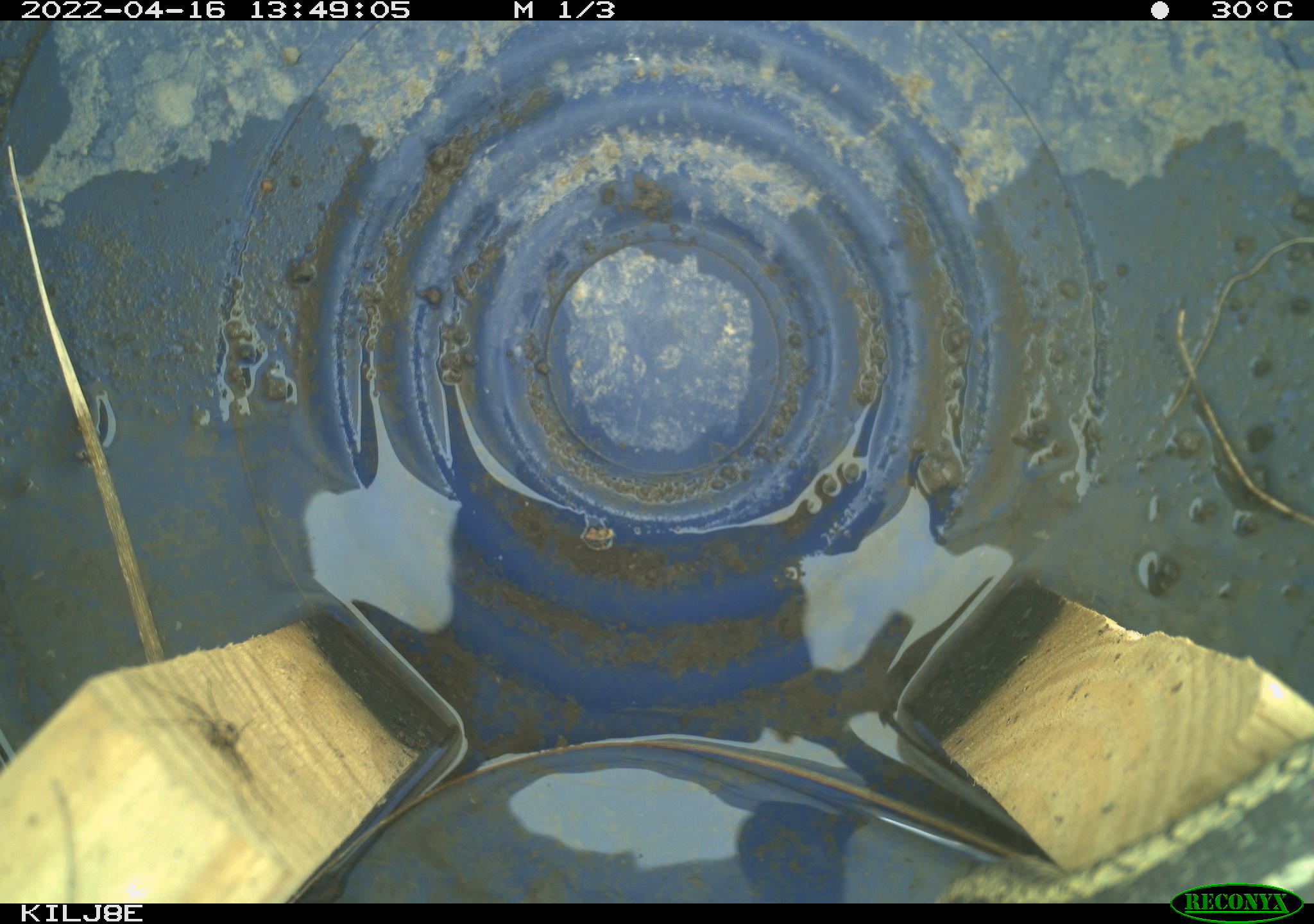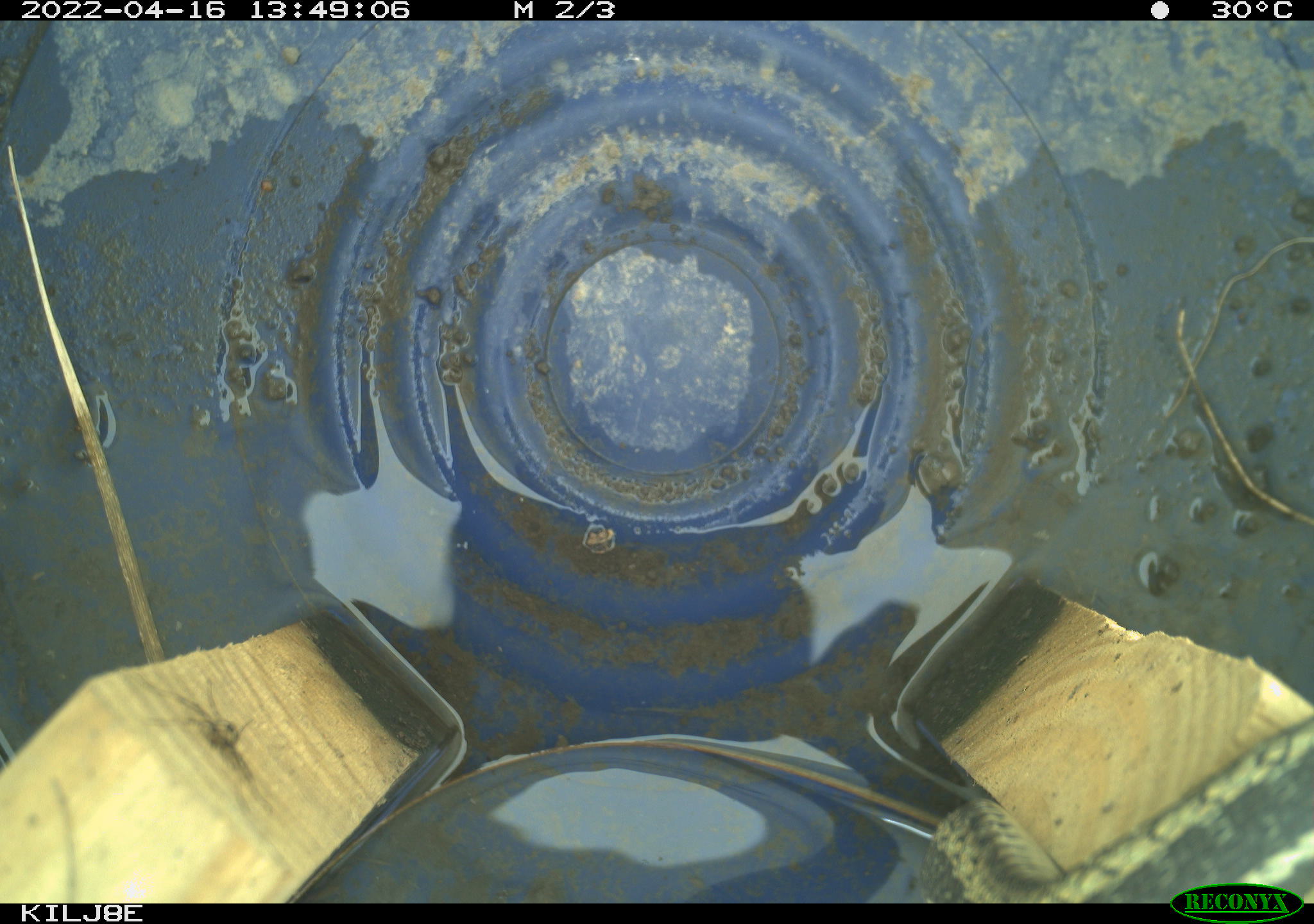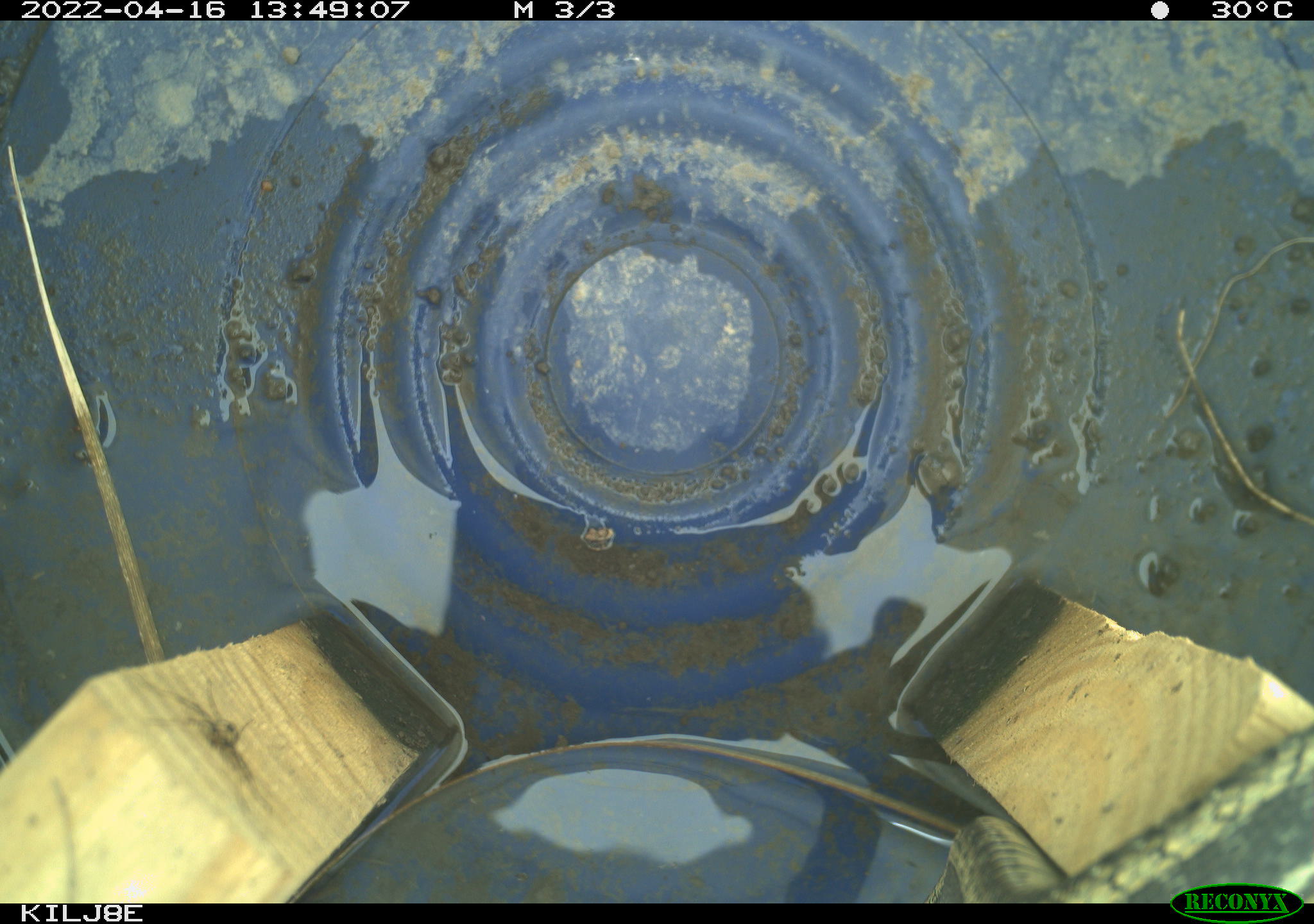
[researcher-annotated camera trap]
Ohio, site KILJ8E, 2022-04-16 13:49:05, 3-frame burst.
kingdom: Animalia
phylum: Chordata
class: Reptilia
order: Squamata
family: Colubridae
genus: Thamnophis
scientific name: Thamnophis sirtalis sirtalis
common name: eastern gartersnake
Eastern gartersnake (Thamnophis sirtalis sirtalis).